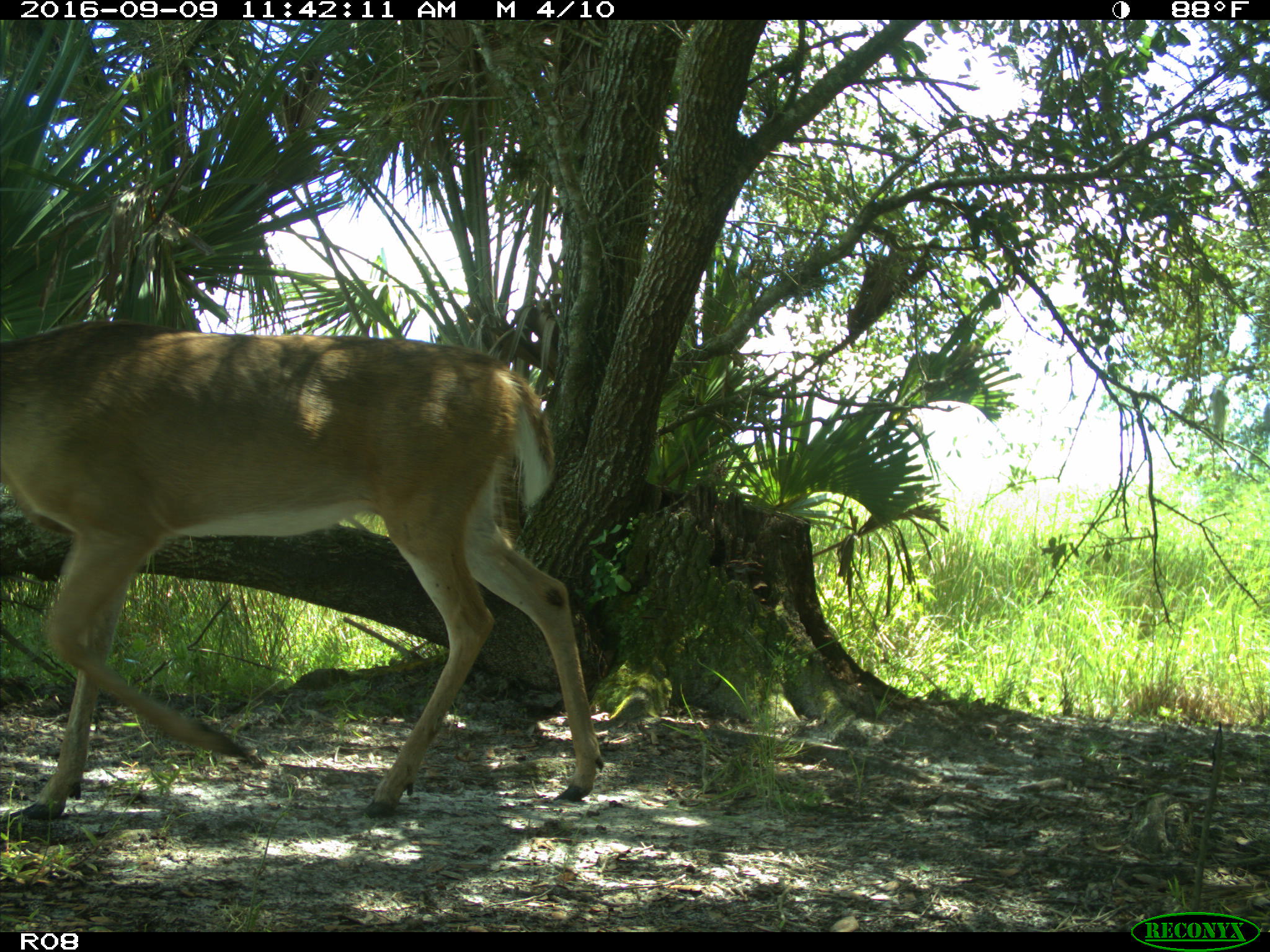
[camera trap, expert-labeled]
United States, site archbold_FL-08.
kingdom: Animalia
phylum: Chordata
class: Mammalia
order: Artiodactyla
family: Cervidae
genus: Odocoileus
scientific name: Odocoileus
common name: deer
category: unidentified deer